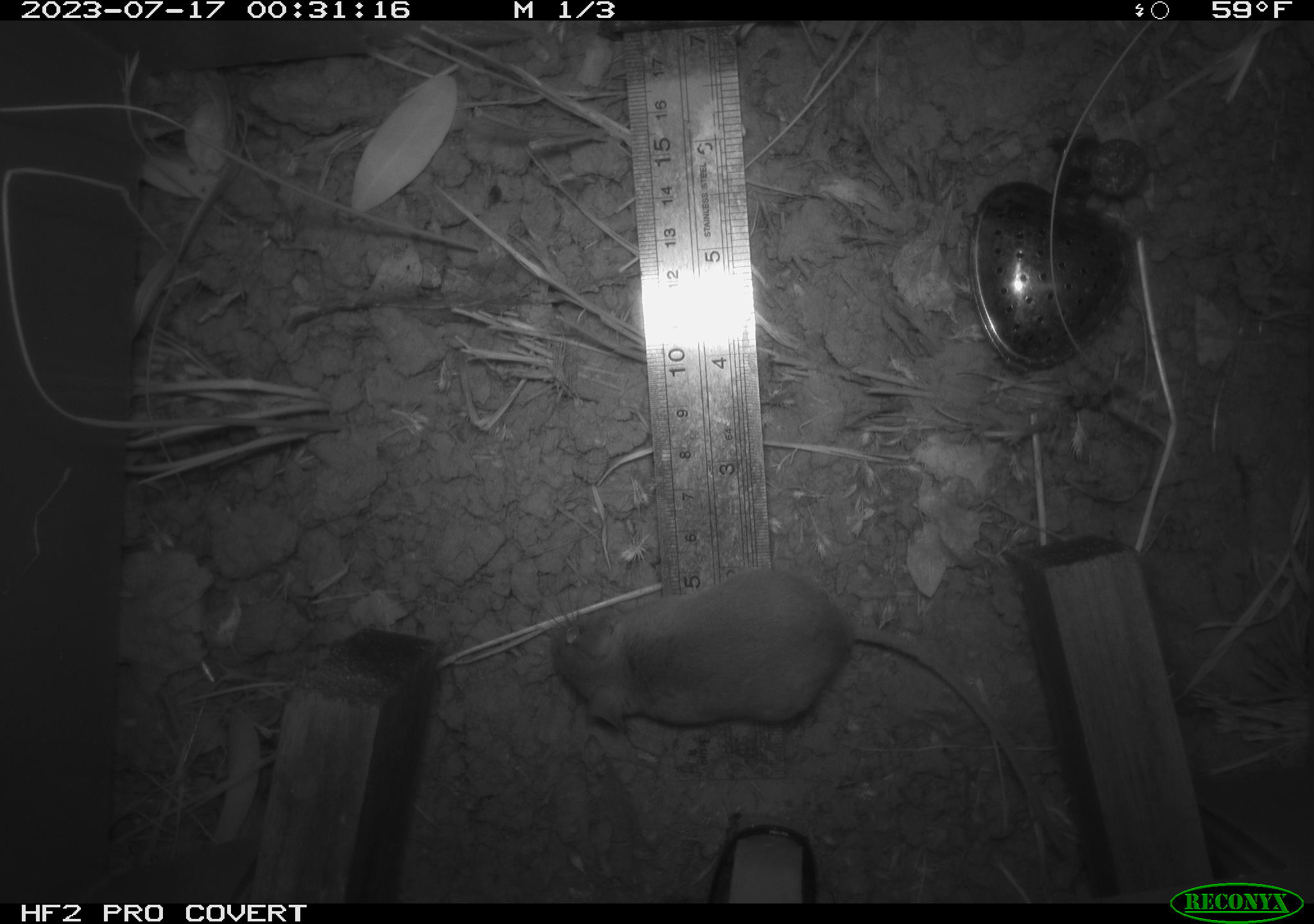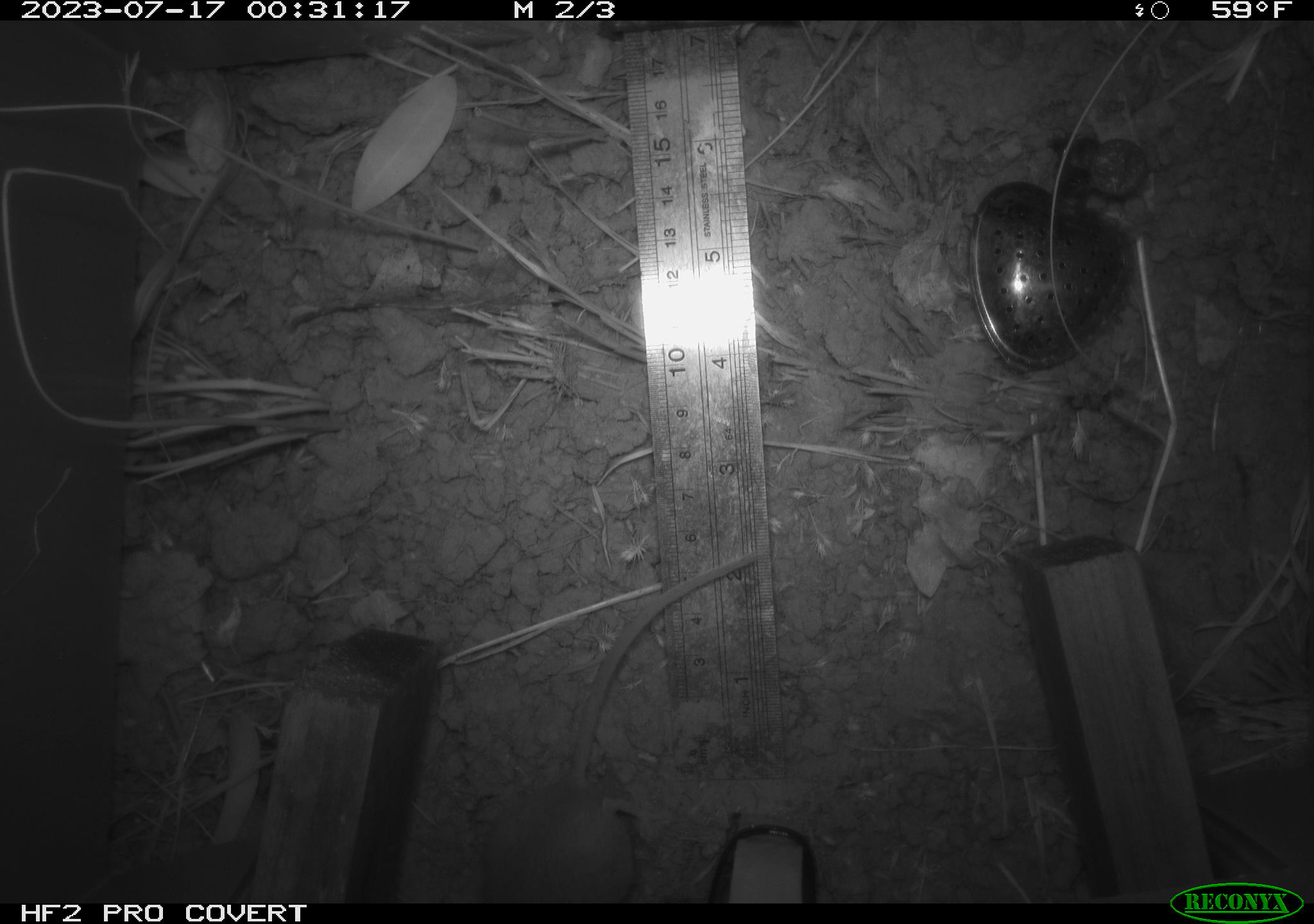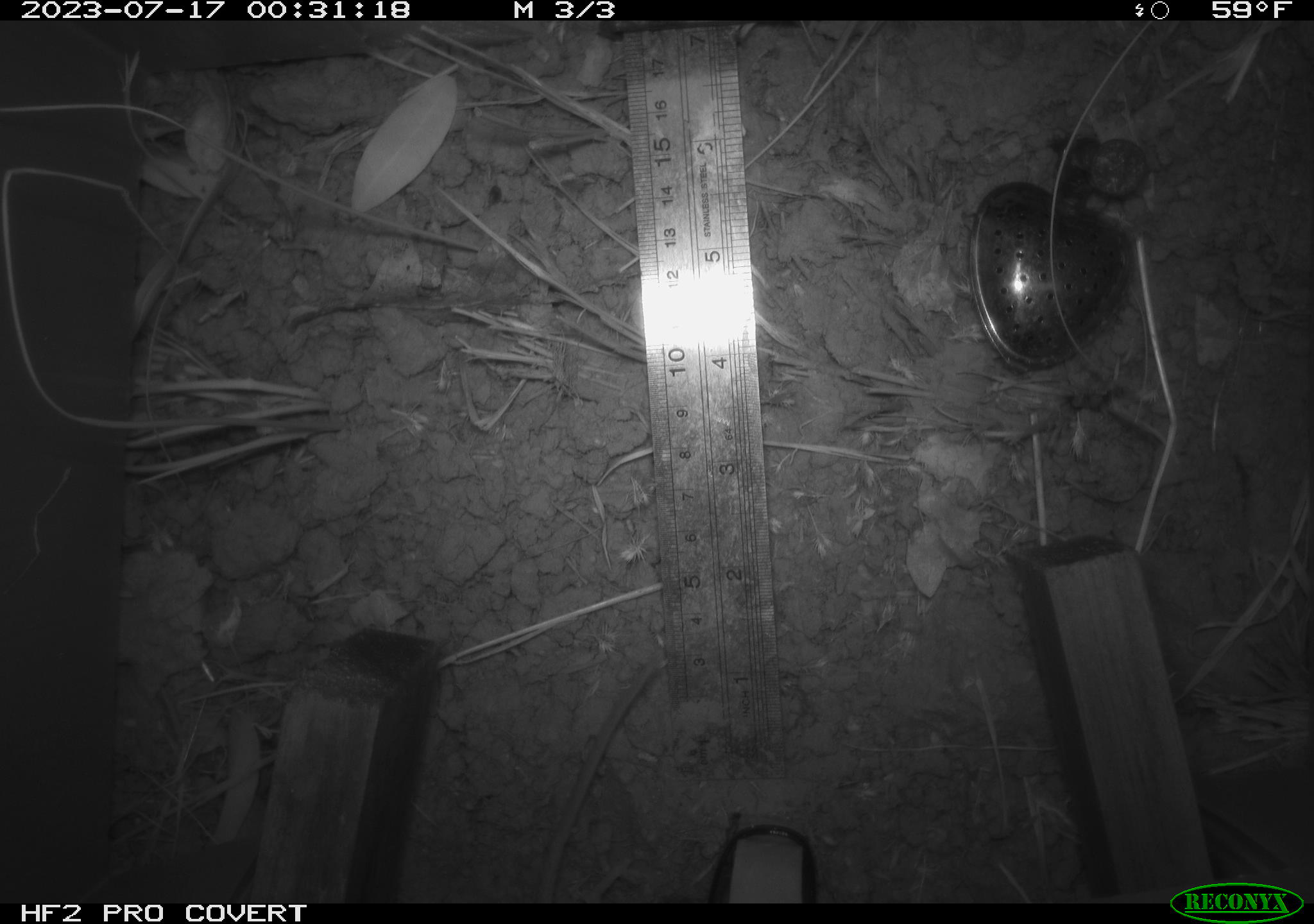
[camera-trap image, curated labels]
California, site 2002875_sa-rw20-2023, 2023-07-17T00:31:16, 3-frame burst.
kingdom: Animalia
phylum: Chordata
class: Mammalia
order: Rodentia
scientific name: Rodentia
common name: mouse species